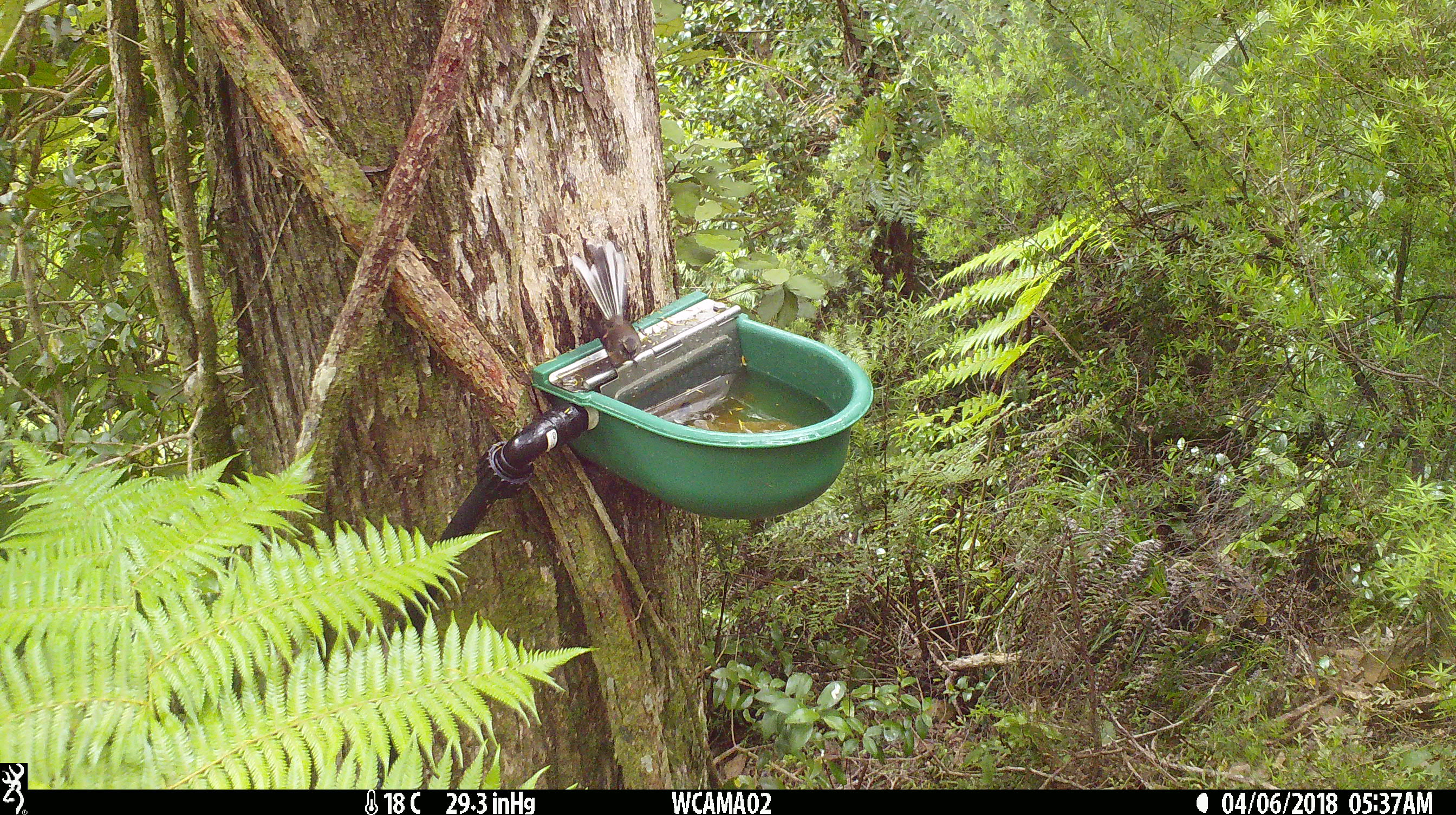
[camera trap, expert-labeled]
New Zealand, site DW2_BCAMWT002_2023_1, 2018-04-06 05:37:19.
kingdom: Animalia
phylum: Chordata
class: Aves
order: Passeriformes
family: Rhipiduridae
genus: Rhipidura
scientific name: Rhipidura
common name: fantails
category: fantail